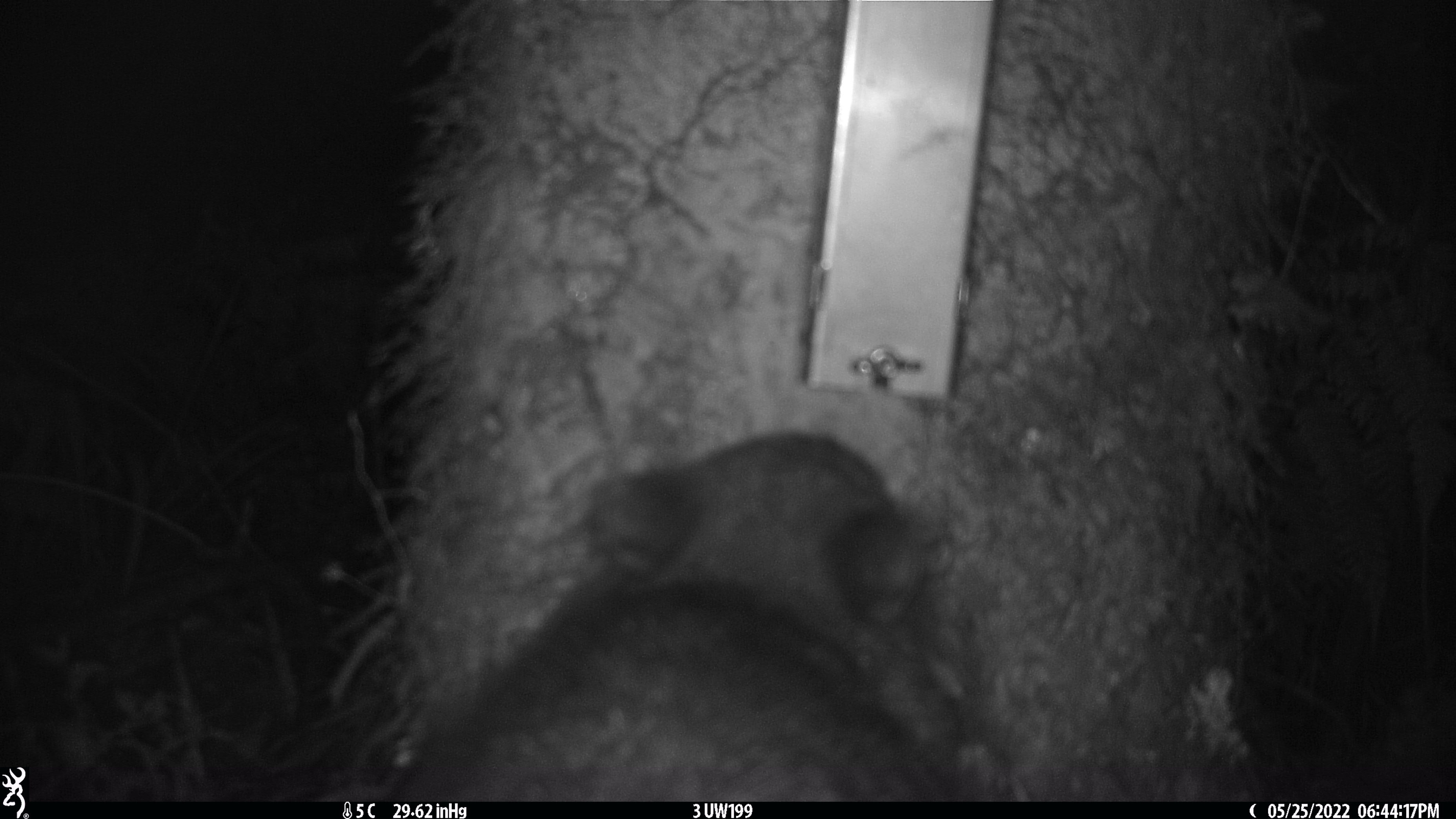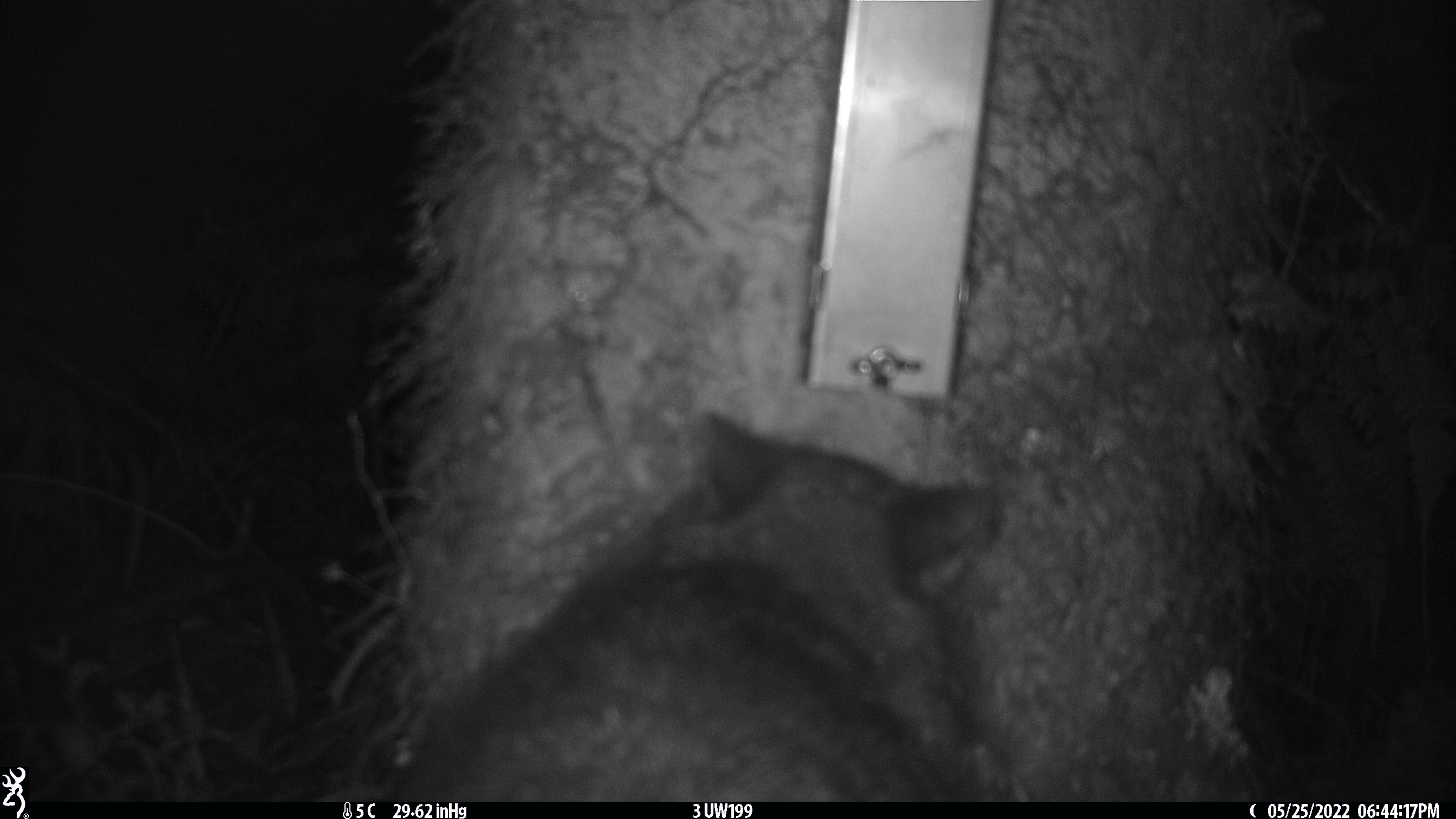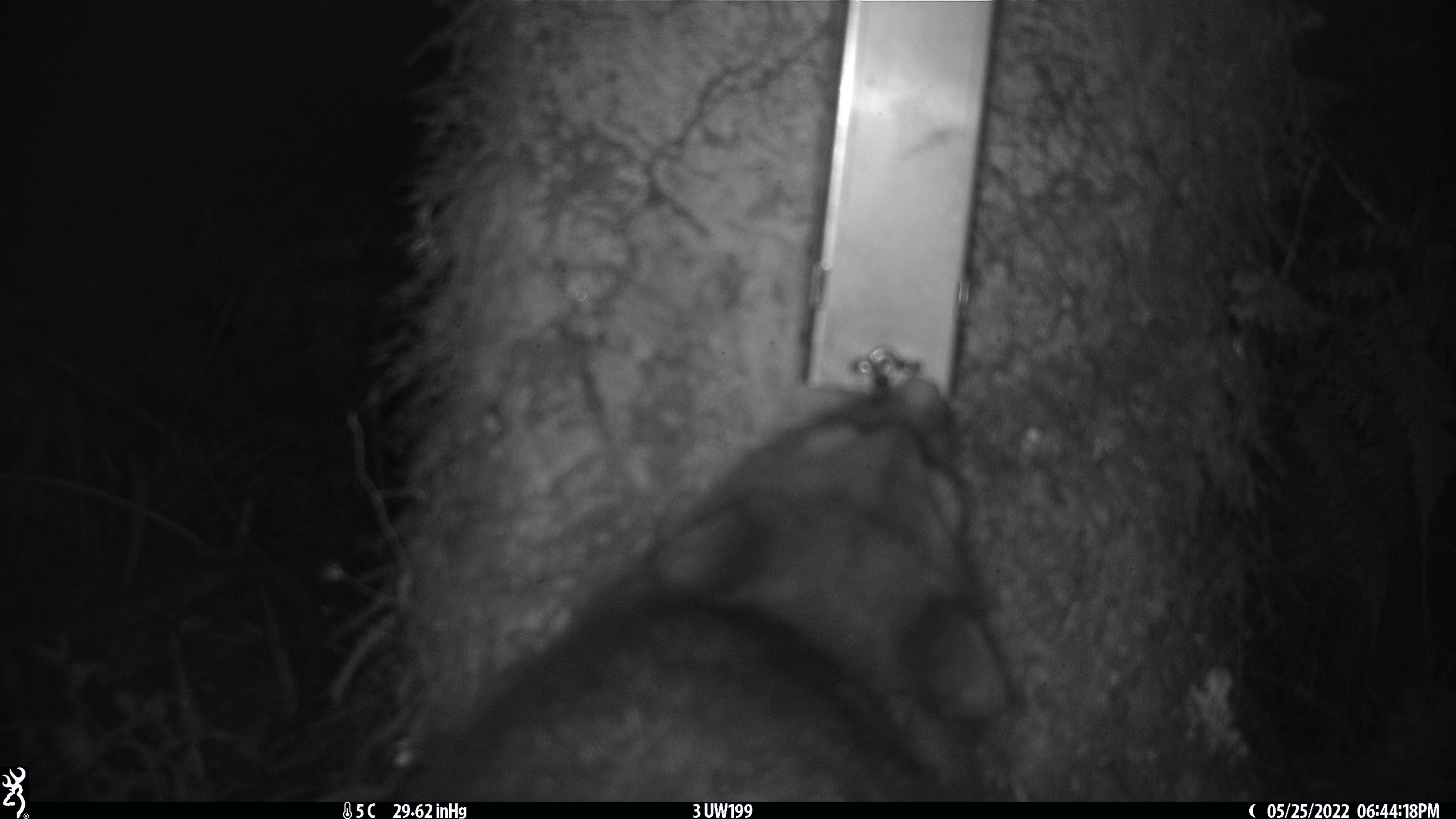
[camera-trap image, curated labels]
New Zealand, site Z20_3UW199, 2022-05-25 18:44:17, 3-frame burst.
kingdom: Animalia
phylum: Chordata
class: Mammalia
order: Diprotodontia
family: Phalangeridae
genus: Trichosurus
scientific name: Trichosurus vulpecula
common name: common brushtail possum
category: possum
Possum (common brushtail possum) (Trichosurus vulpecula).